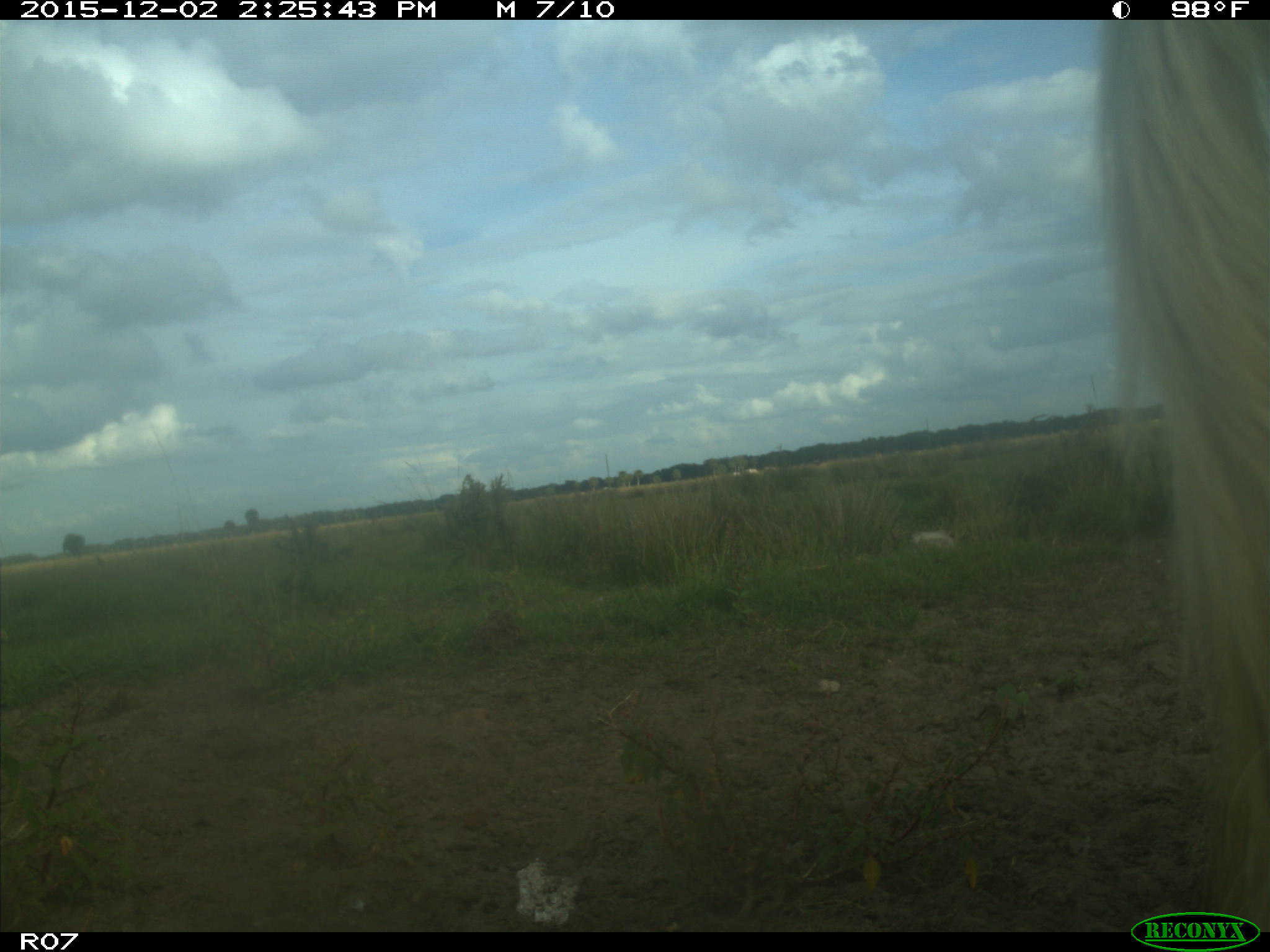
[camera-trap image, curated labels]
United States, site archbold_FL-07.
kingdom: Animalia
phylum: Chordata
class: Mammalia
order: Artiodactyla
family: Bovidae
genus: Bos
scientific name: Bos taurus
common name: domestic cow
Bos taurus (domestic cow).